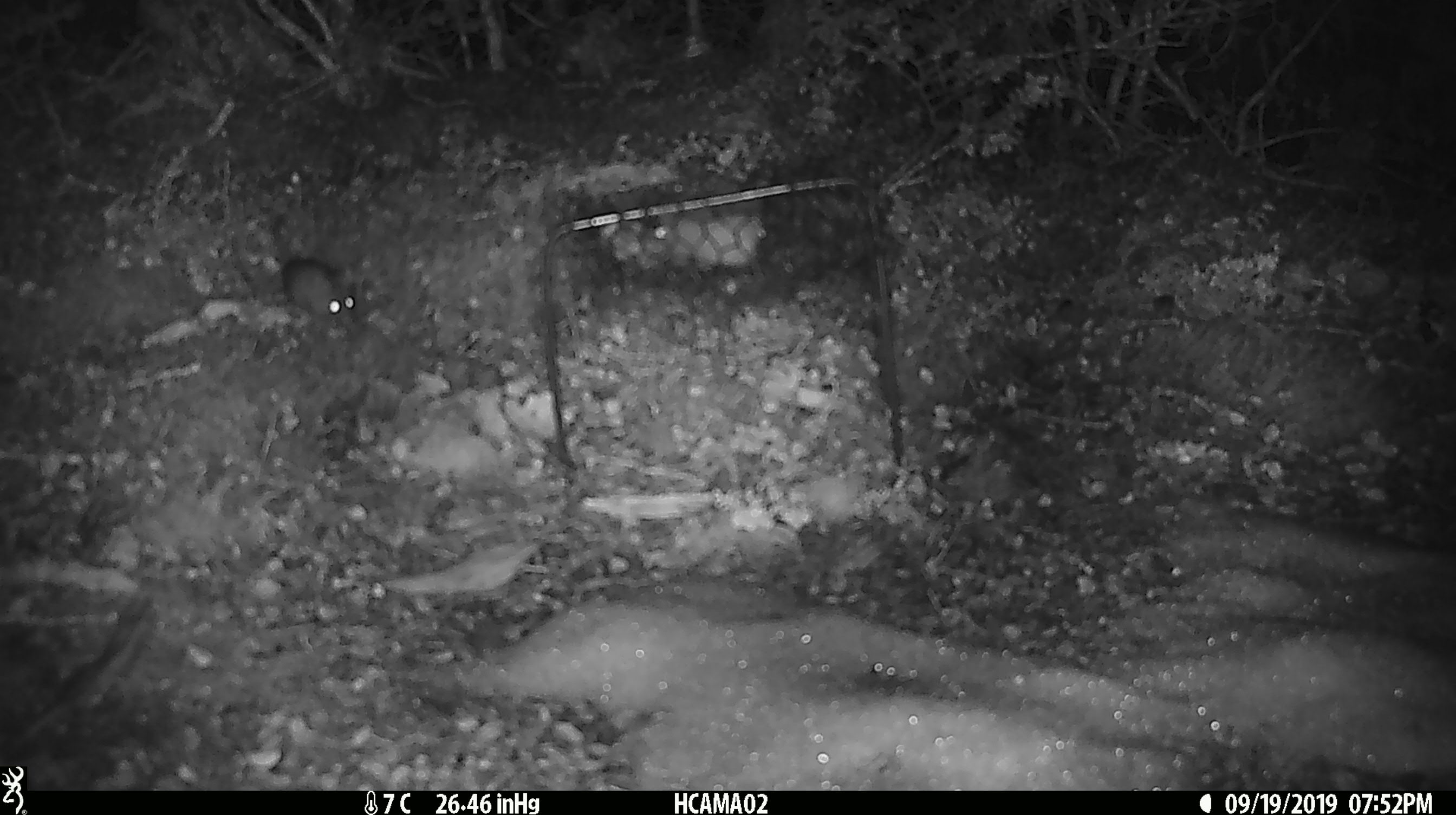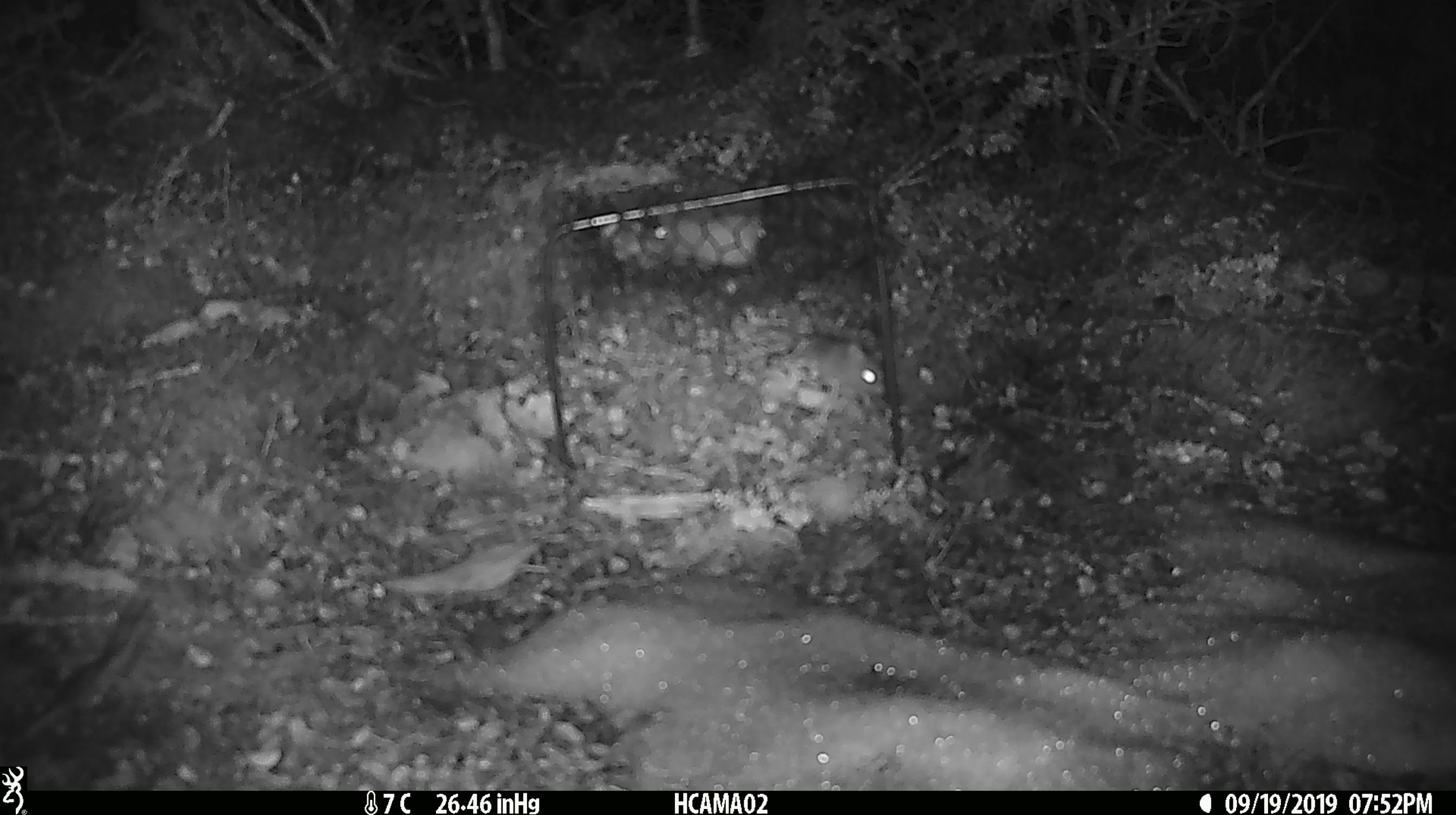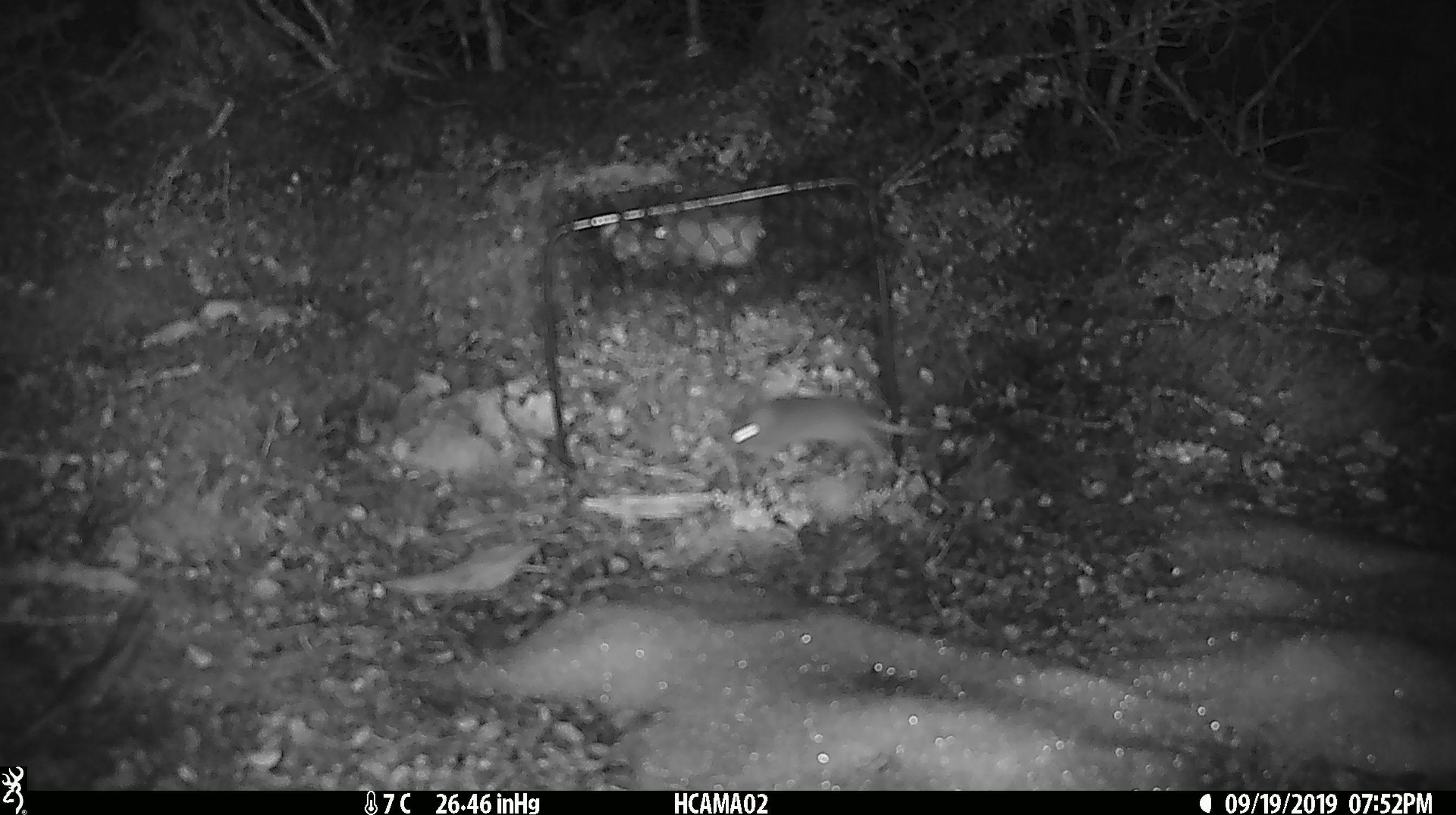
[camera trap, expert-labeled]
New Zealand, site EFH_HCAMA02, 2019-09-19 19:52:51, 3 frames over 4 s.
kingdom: Animalia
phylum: Chordata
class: Mammalia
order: Rodentia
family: Muridae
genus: Mus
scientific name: Mus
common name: mouse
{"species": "mouse (Mus)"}